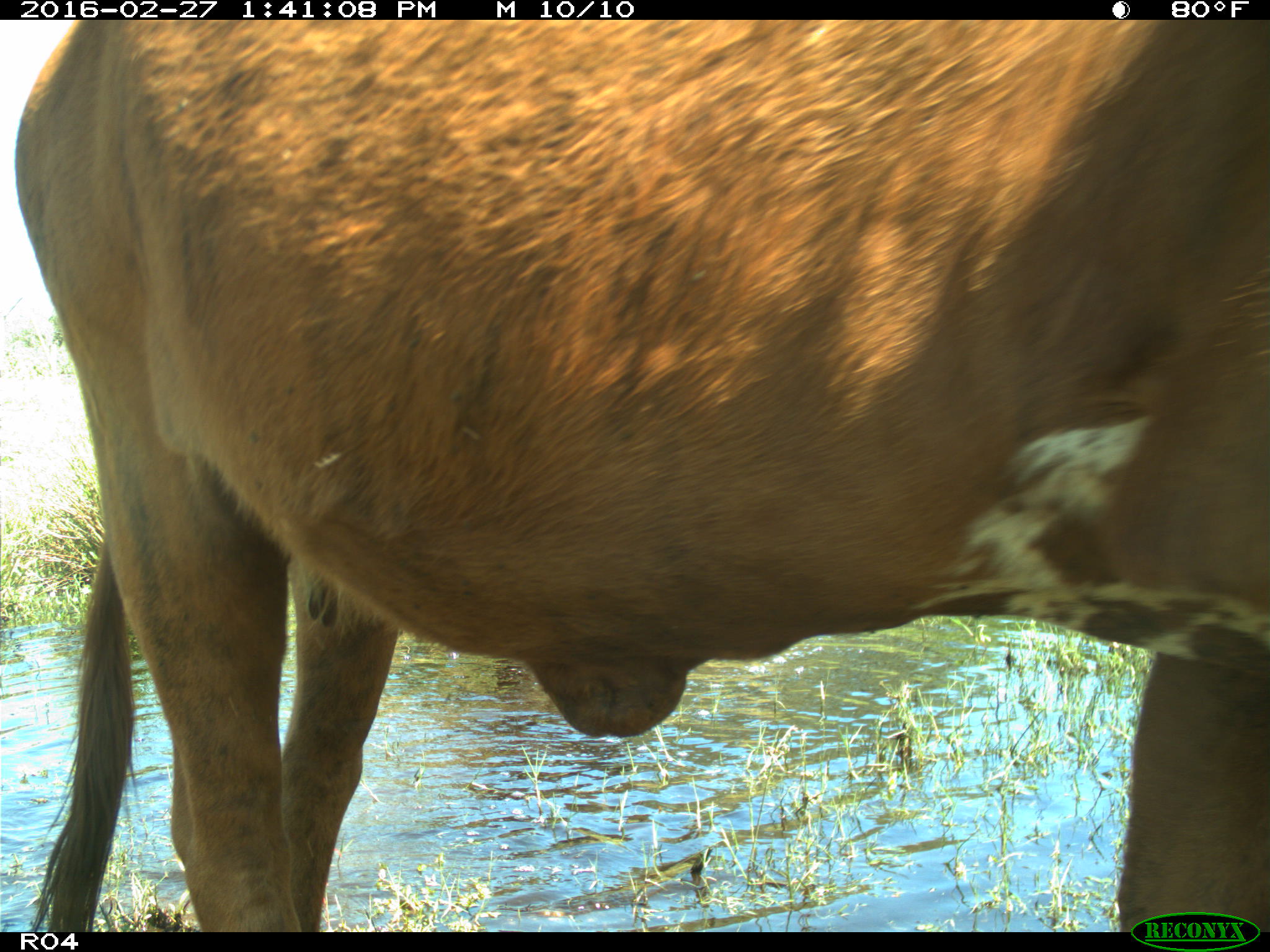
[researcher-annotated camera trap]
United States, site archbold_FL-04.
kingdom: Animalia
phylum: Chordata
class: Mammalia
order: Artiodactyla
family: Bovidae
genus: Bos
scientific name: Bos taurus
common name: domestic cow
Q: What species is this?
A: Bos taurus (domestic cow).